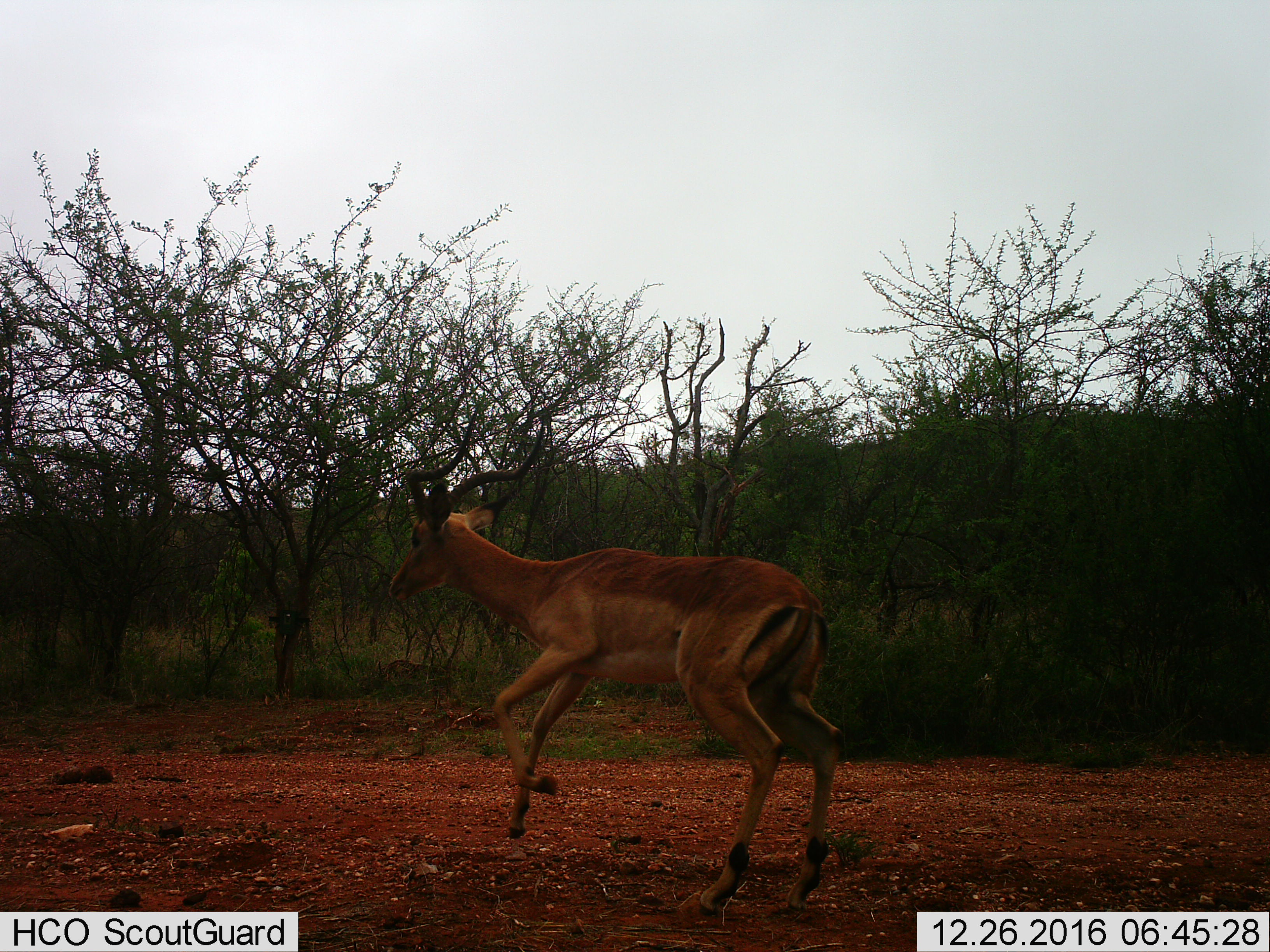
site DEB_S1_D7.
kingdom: Animalia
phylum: Chordata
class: Mammalia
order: Artiodactyla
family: Bovidae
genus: Aepyceros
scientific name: Aepyceros melampus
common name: impala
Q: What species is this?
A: Impala (Aepyceros melampus).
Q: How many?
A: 1.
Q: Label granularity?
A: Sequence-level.